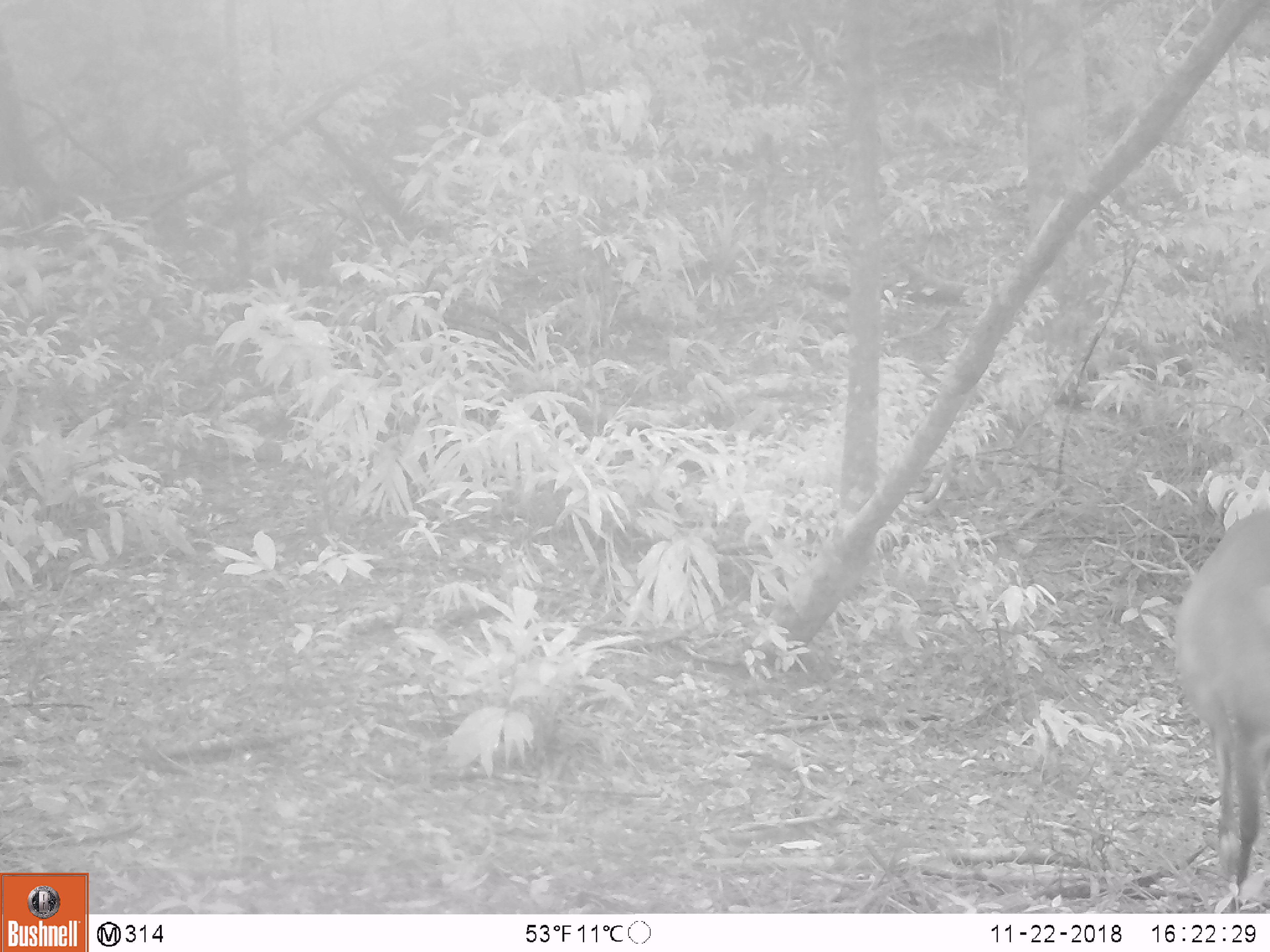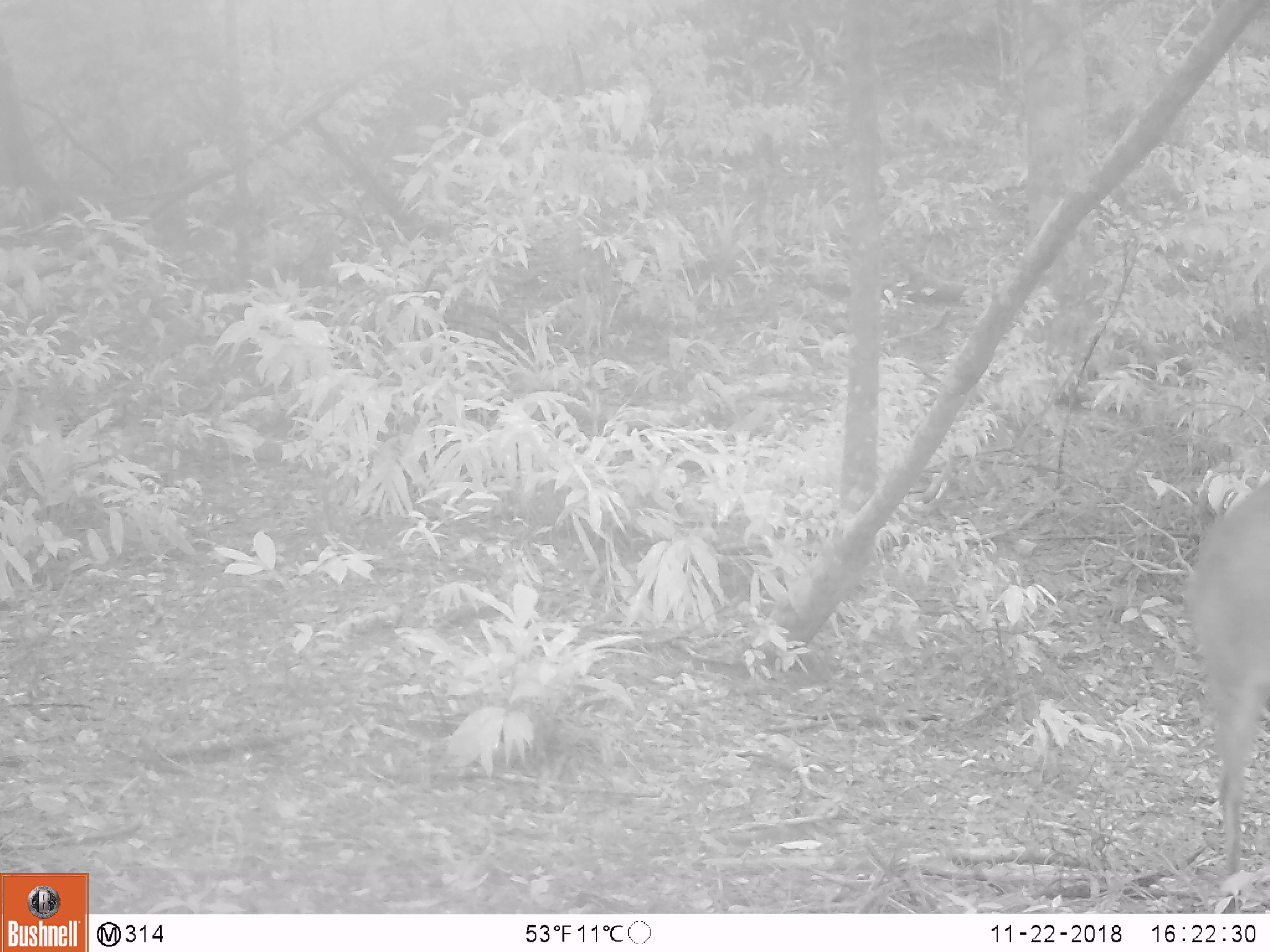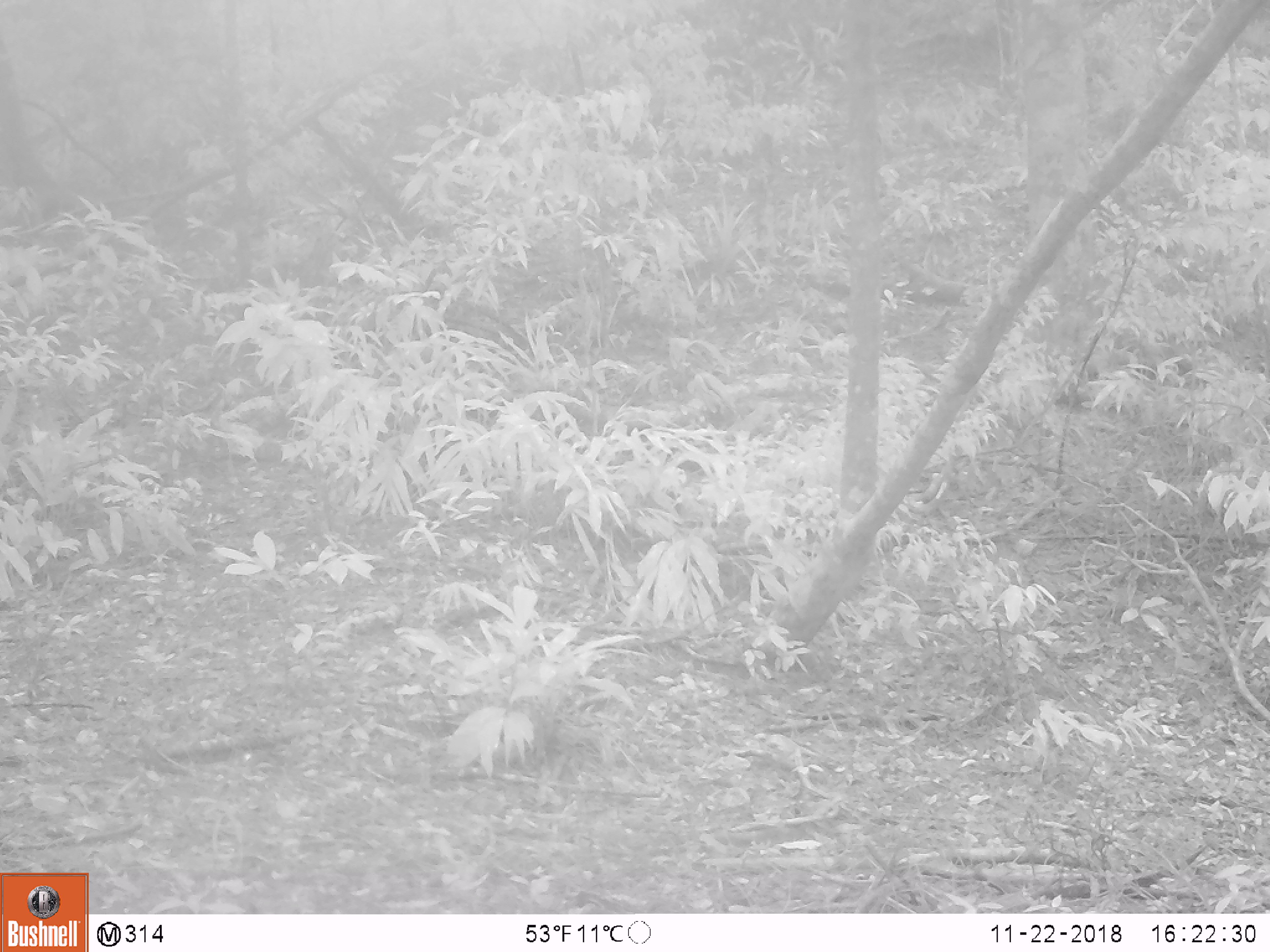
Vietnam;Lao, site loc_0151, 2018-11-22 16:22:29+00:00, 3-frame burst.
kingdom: Animalia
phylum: Chordata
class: Mammalia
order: Artiodactyla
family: Cervidae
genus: Muntiacus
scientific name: Muntiacus vuquangensis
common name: large-antlered muntjac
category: large antlered muntjac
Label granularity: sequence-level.